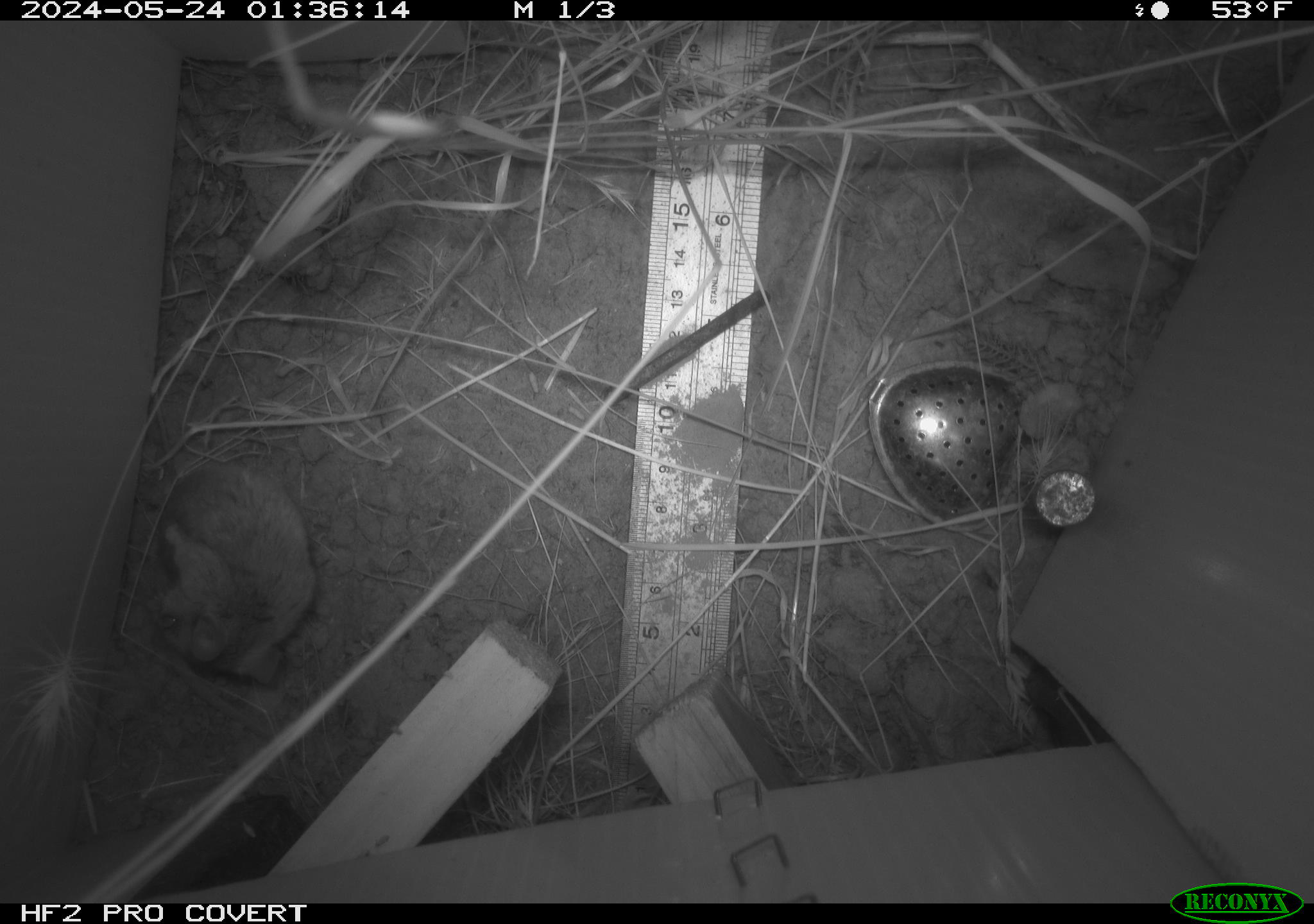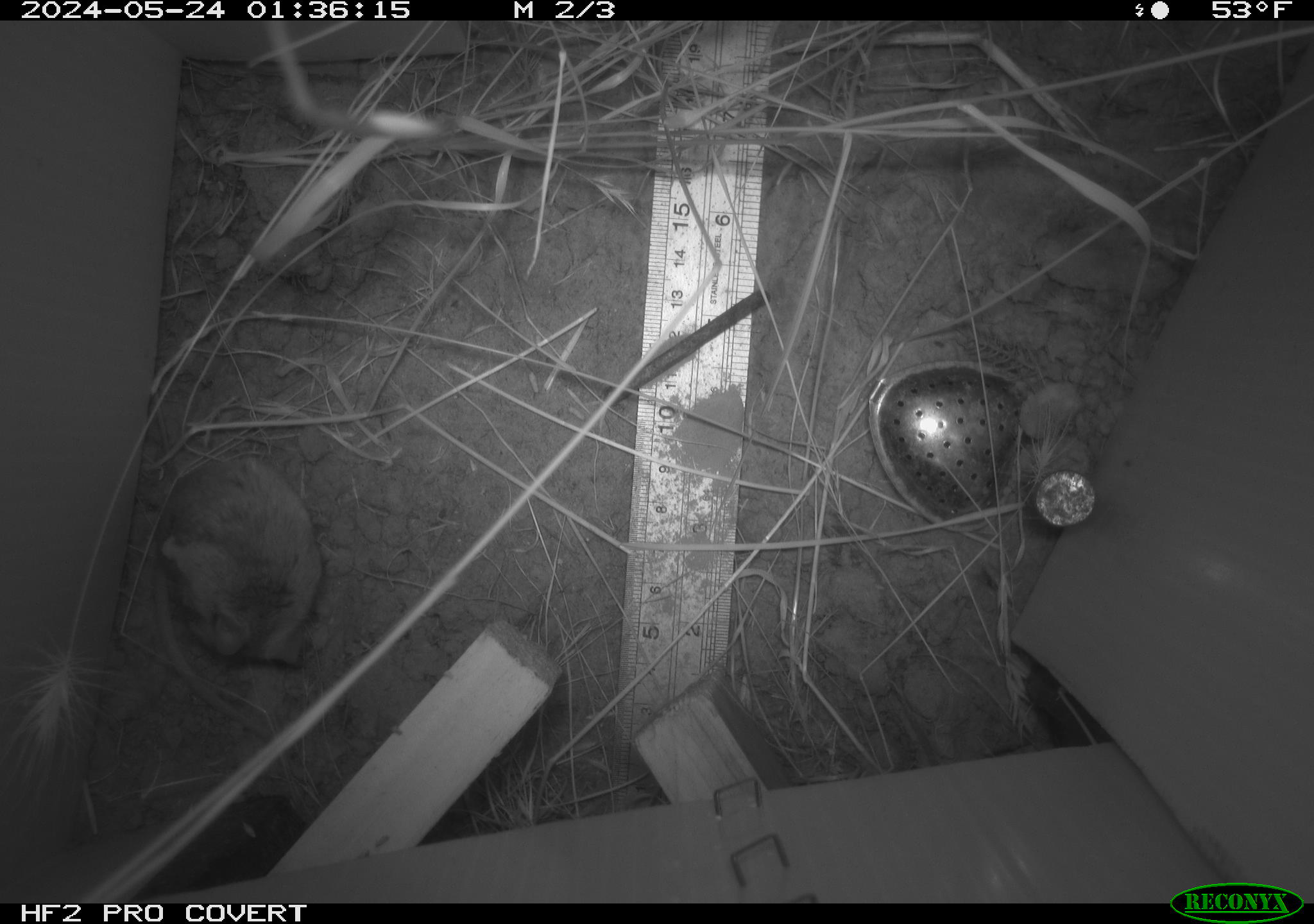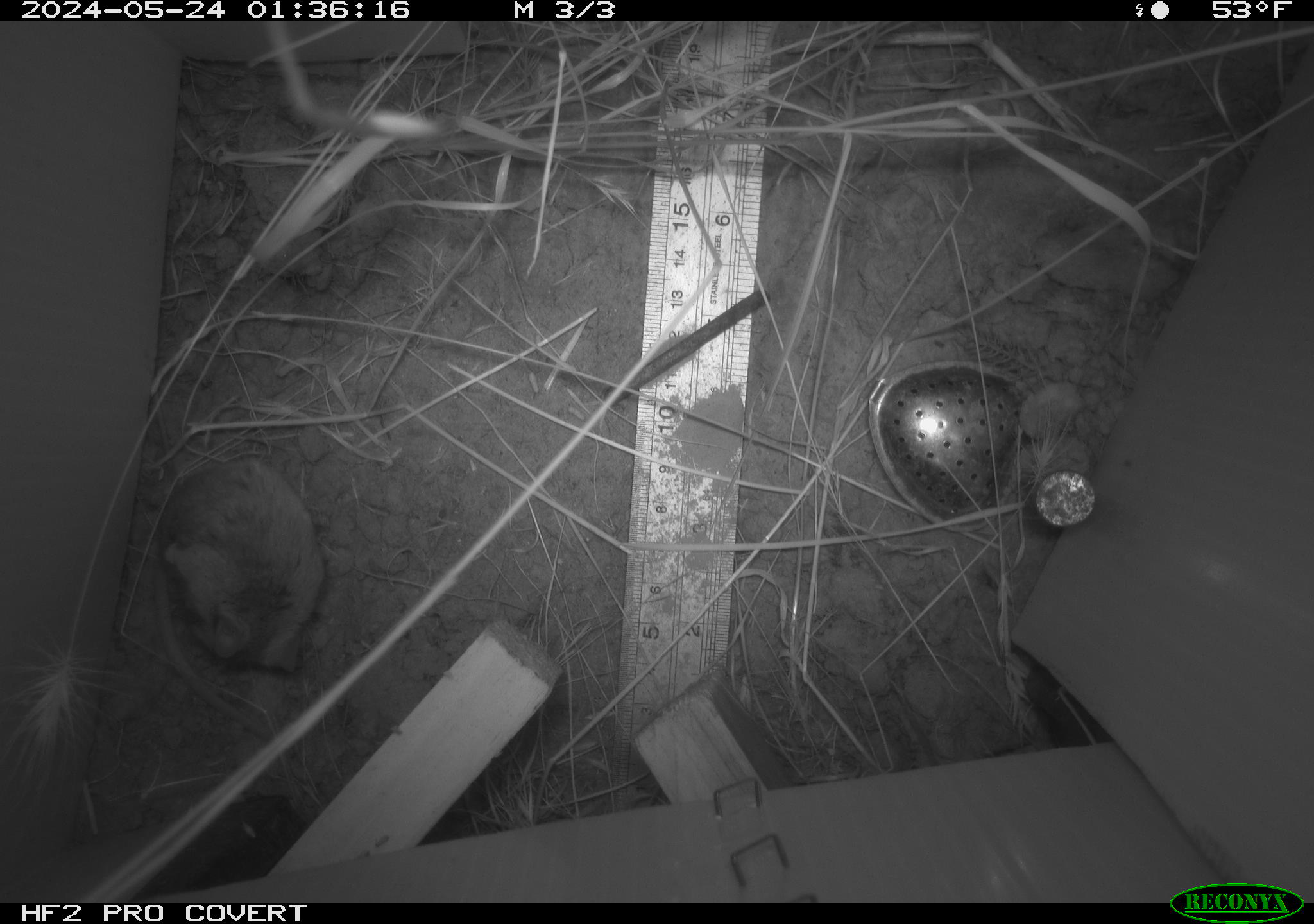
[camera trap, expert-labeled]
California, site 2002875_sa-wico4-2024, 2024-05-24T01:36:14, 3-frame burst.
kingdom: Animalia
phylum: Chordata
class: Mammalia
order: Rodentia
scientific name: Rodentia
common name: rodent